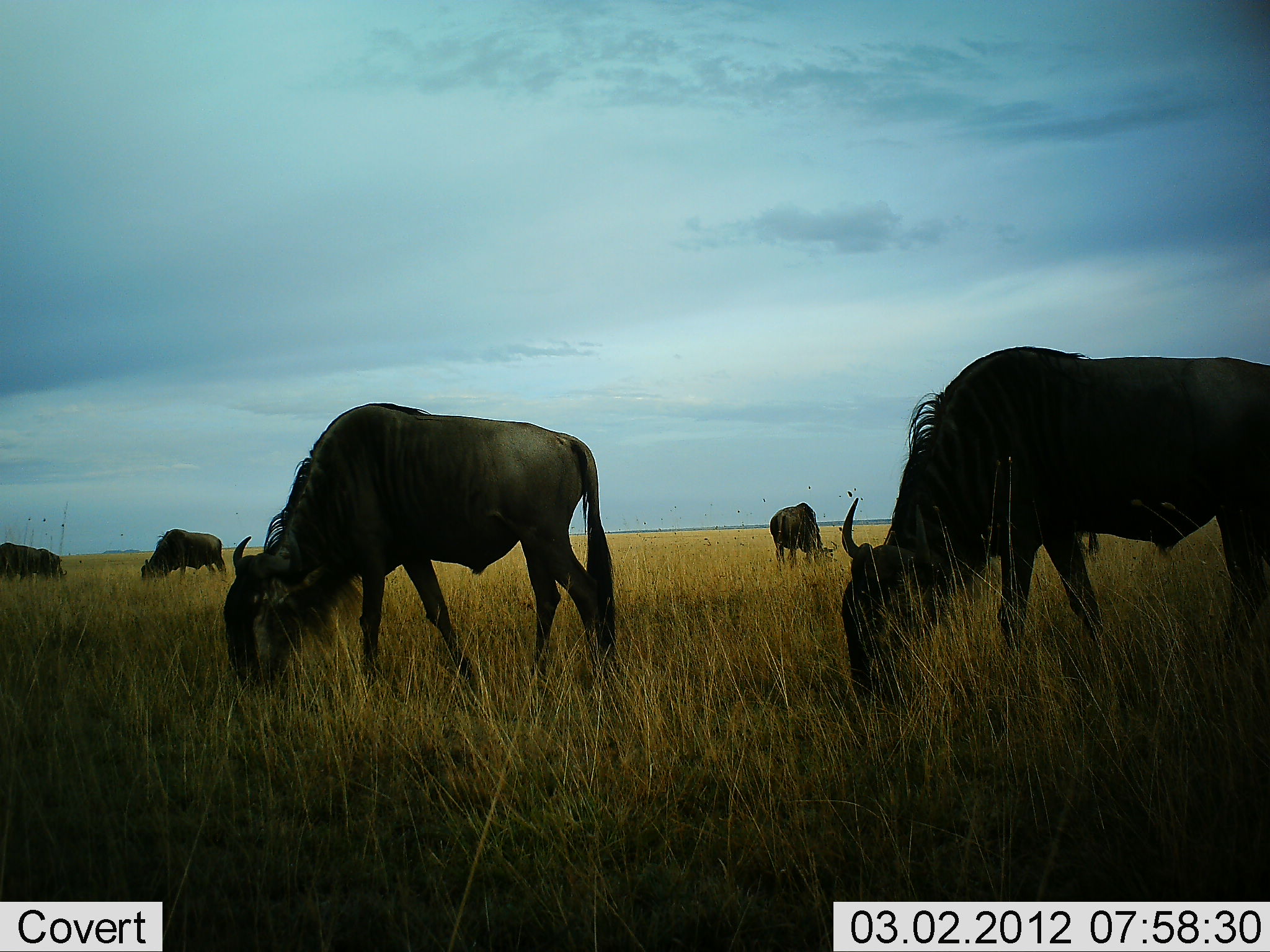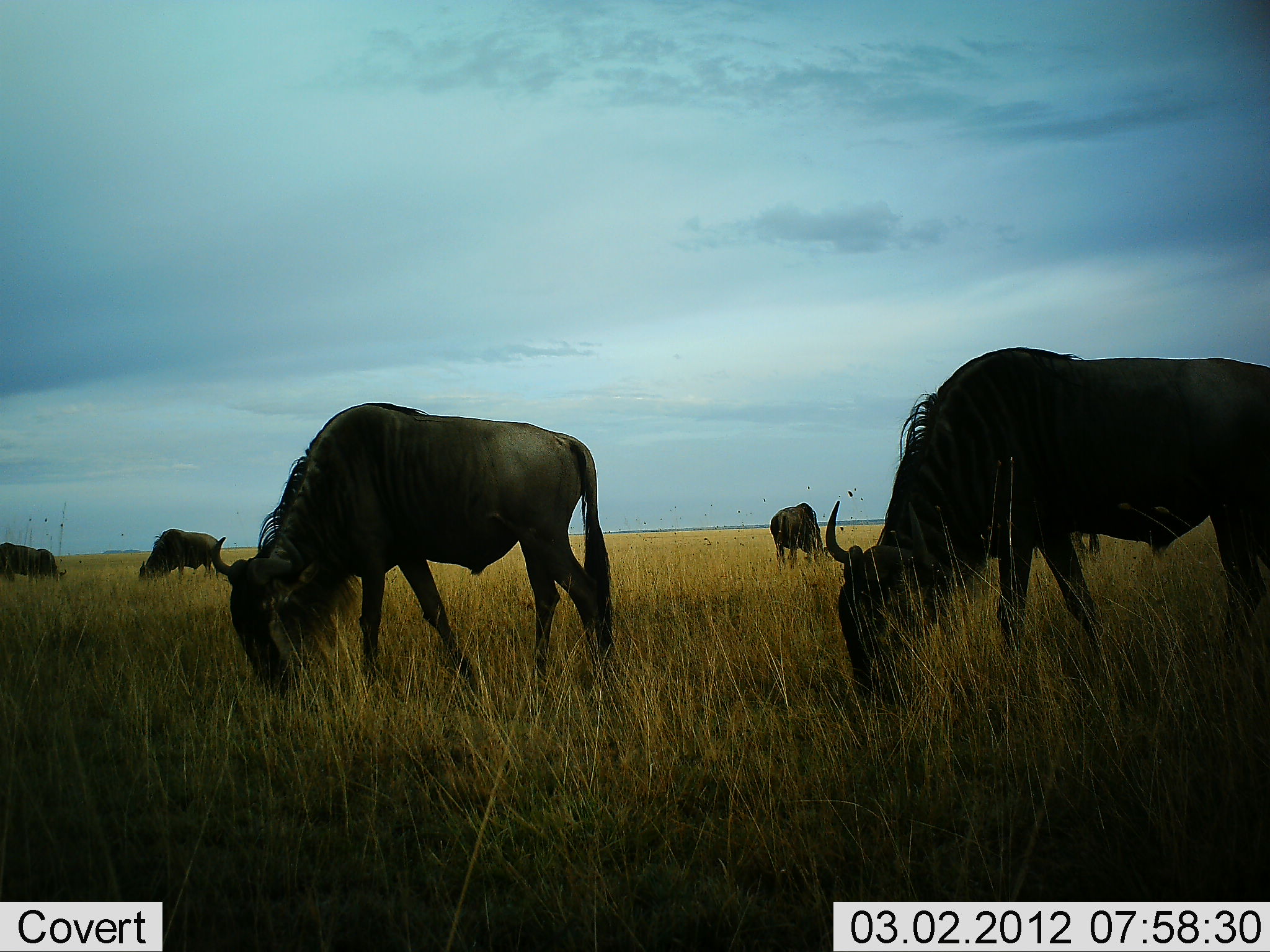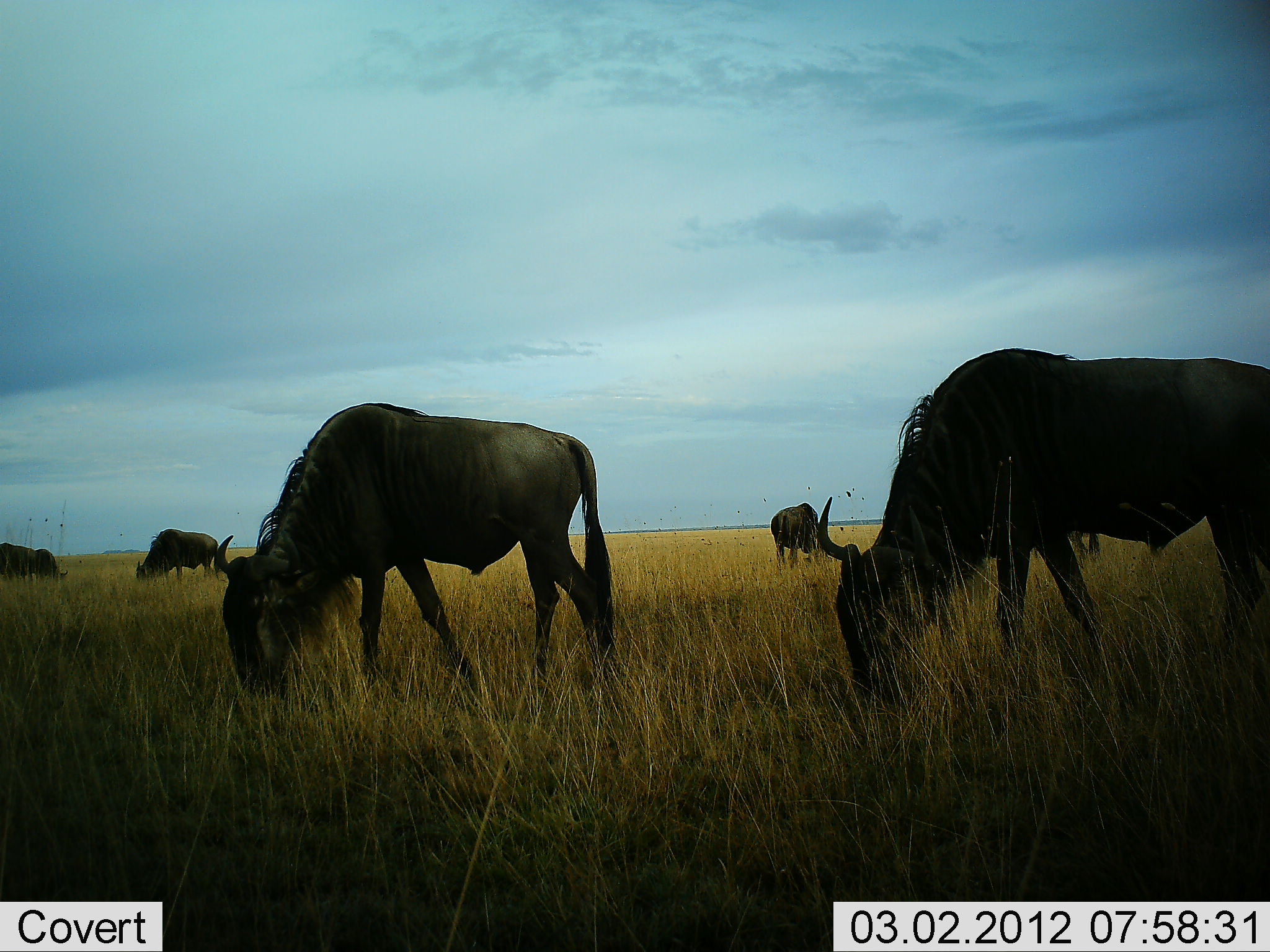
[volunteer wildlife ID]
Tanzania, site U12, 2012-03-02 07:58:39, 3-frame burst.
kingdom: Animalia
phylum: Chordata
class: Mammalia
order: Artiodactyla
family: Bovidae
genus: Connochaetes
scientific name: Connochaetes taurinus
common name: blue wildebeest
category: wildebeest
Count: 6.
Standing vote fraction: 12%.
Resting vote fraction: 0%.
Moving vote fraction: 0%.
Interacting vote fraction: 0%.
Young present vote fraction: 0%.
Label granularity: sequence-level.